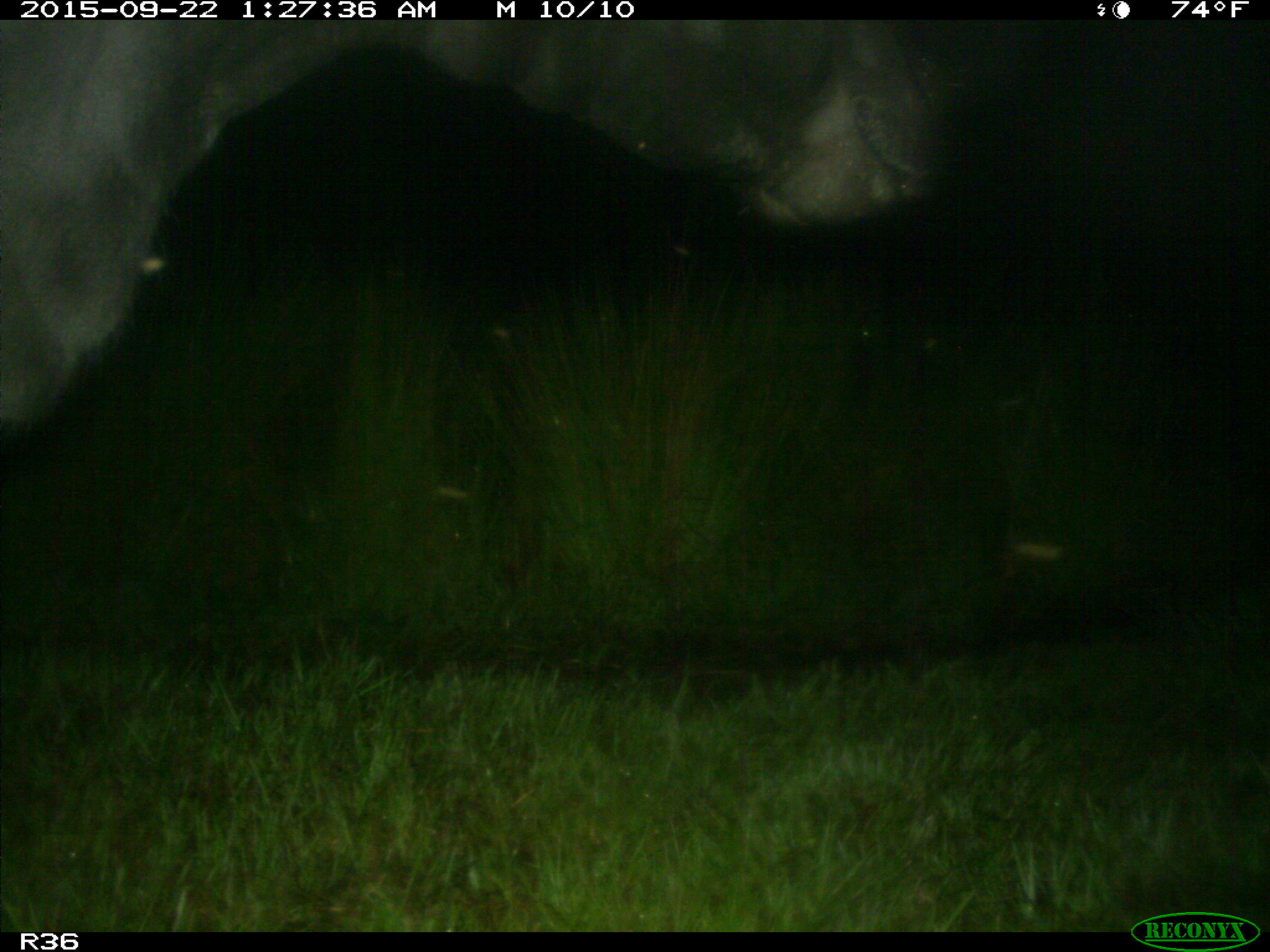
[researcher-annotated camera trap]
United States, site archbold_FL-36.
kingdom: Animalia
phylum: Chordata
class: Mammalia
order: Artiodactyla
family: Bovidae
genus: Bos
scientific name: Bos taurus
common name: domestic cow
Bos taurus (domestic cow).